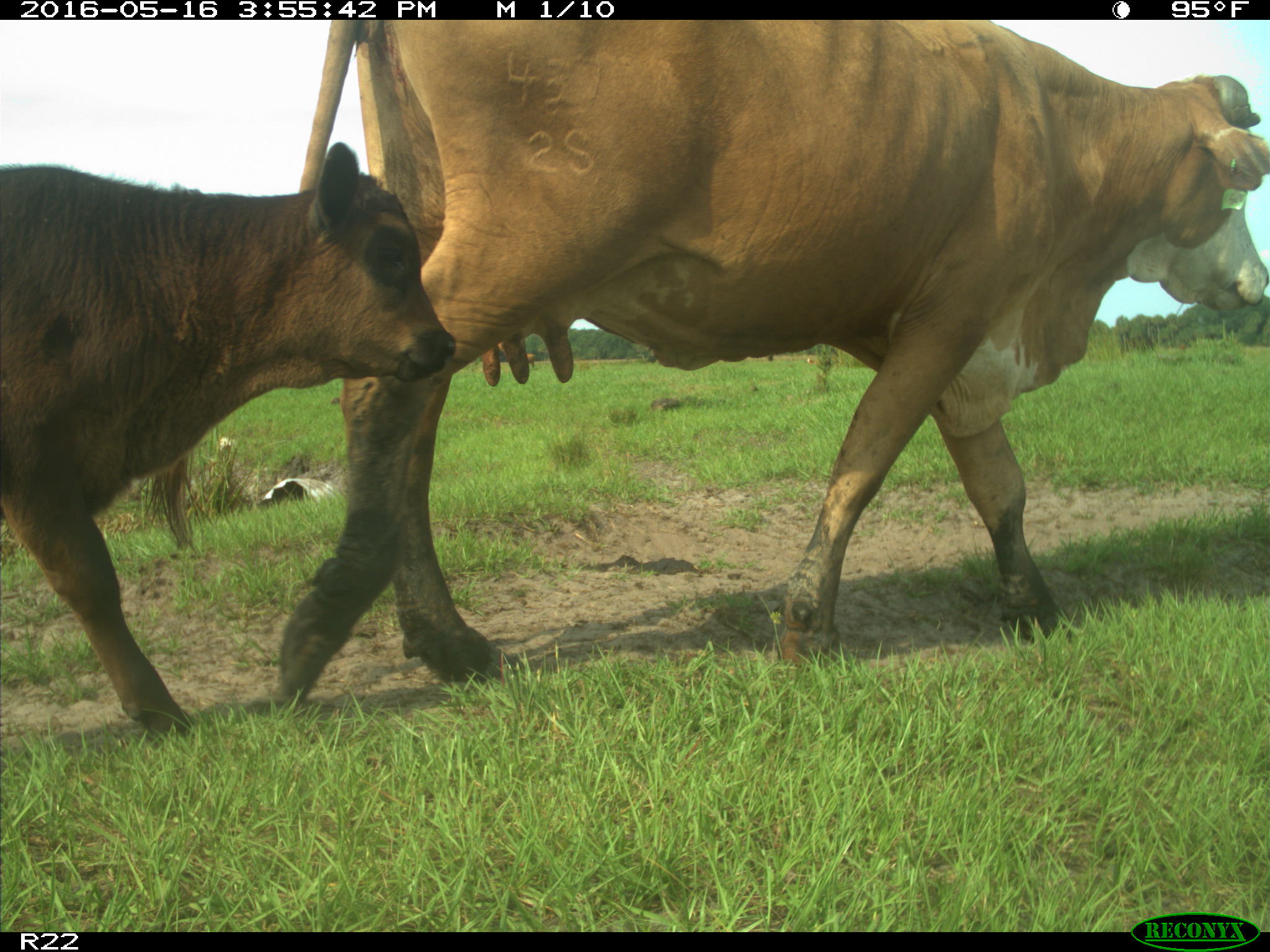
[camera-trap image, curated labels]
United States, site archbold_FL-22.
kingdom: Animalia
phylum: Chordata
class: Mammalia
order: Artiodactyla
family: Bovidae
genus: Bos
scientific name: Bos taurus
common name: domestic cow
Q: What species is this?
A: Bos taurus (domestic cow).